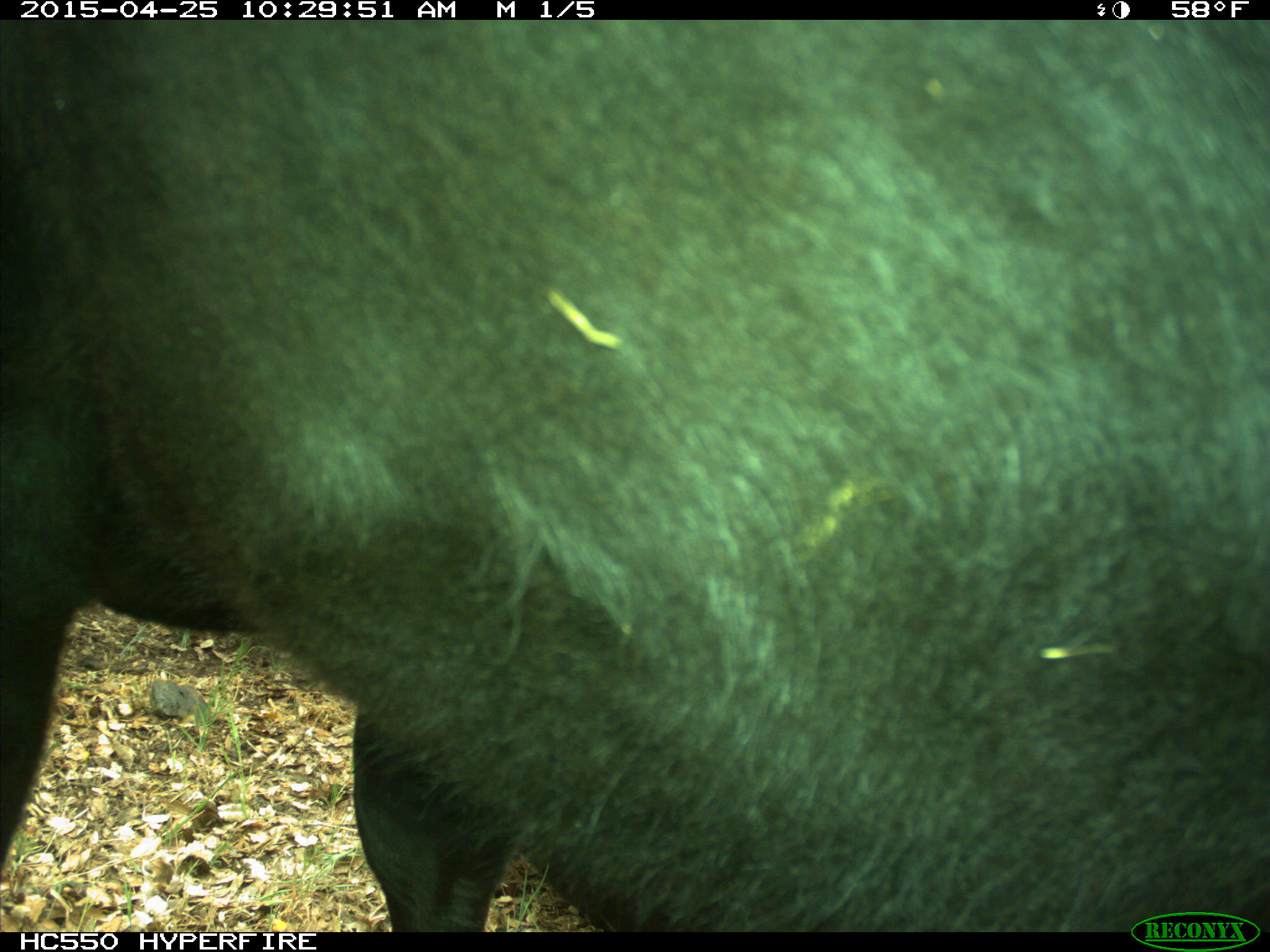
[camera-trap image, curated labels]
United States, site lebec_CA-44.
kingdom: Animalia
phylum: Chordata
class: Mammalia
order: Artiodactyla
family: Suidae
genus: Sus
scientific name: Sus scrofa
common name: wild boar